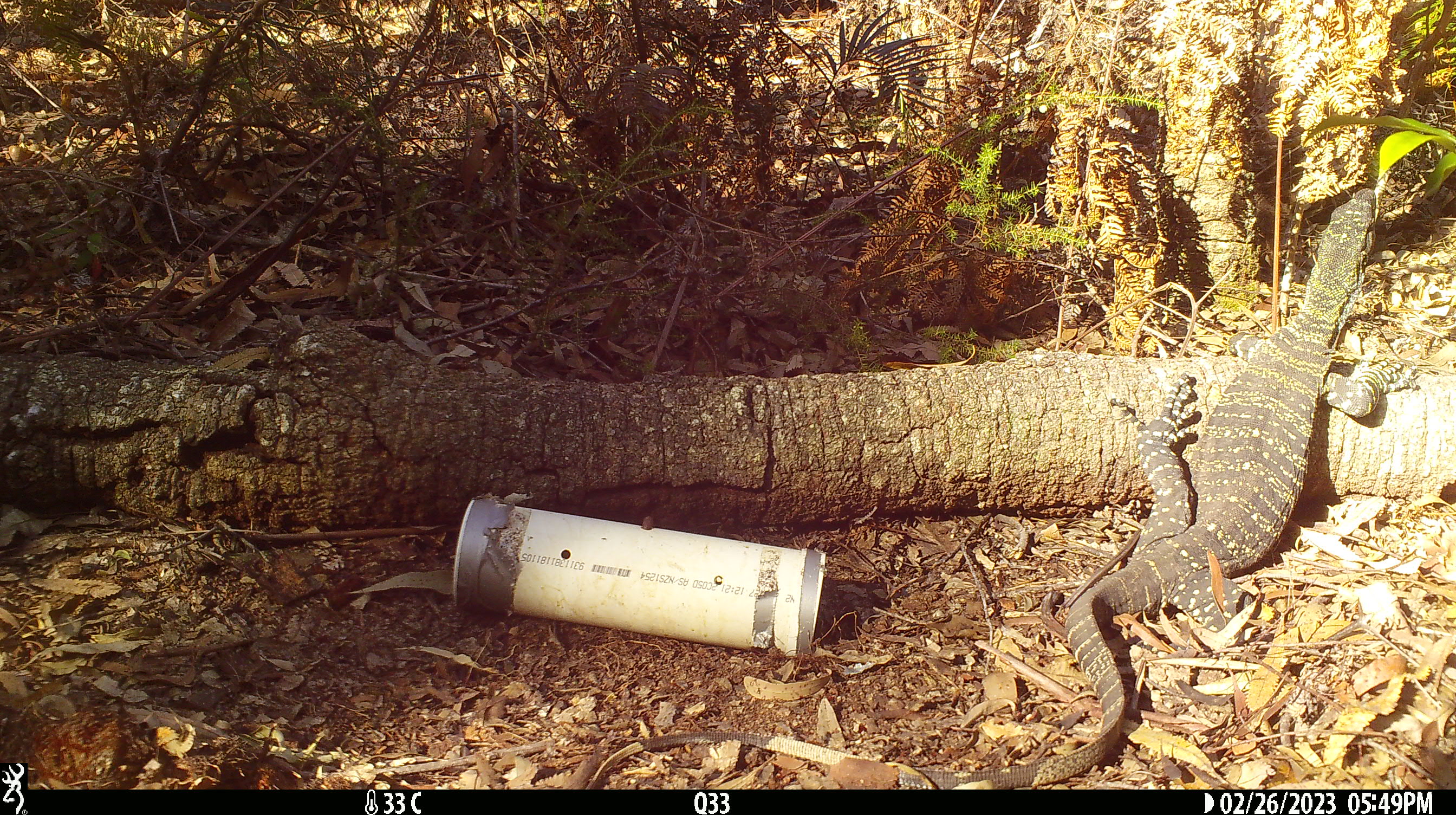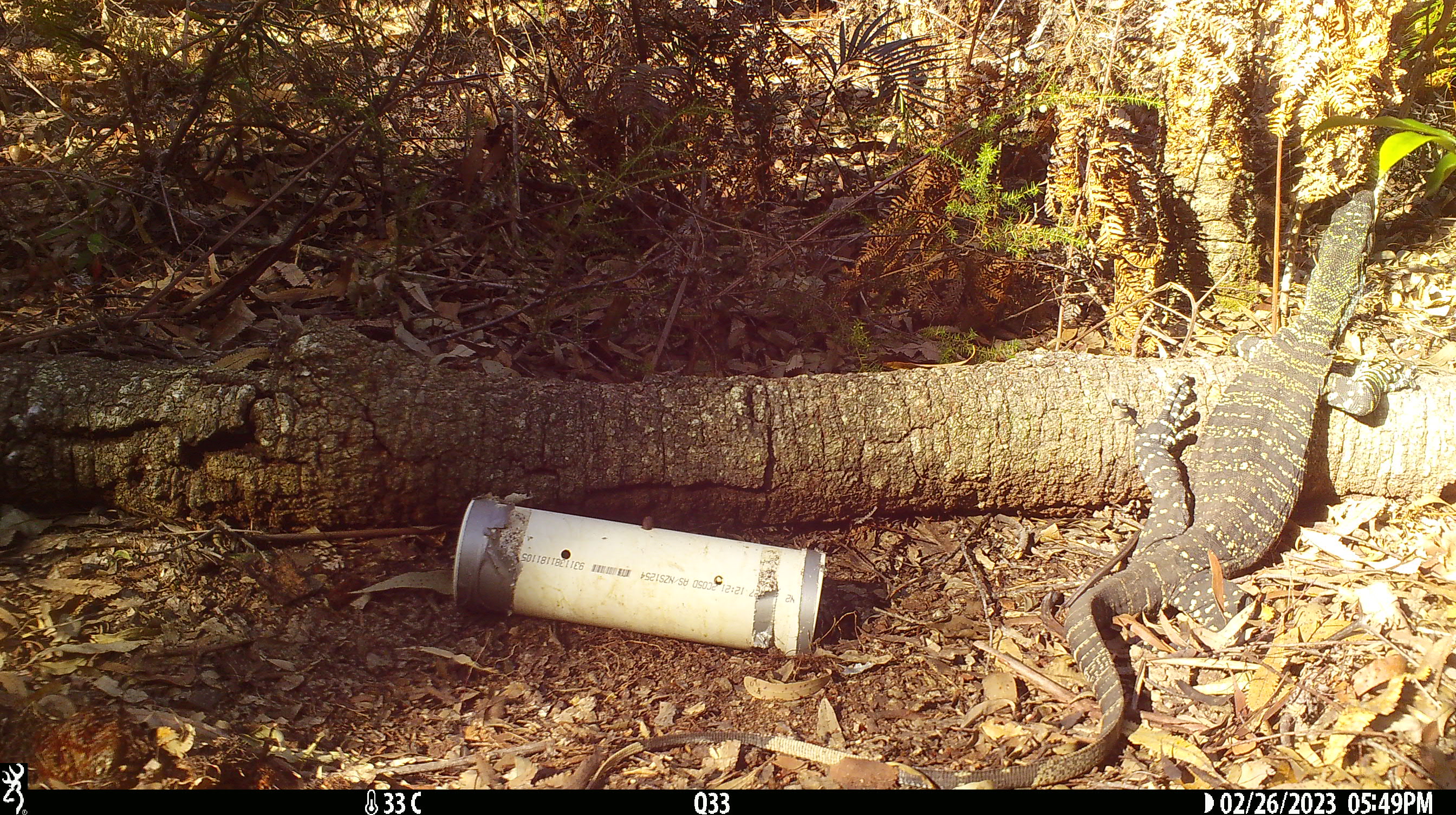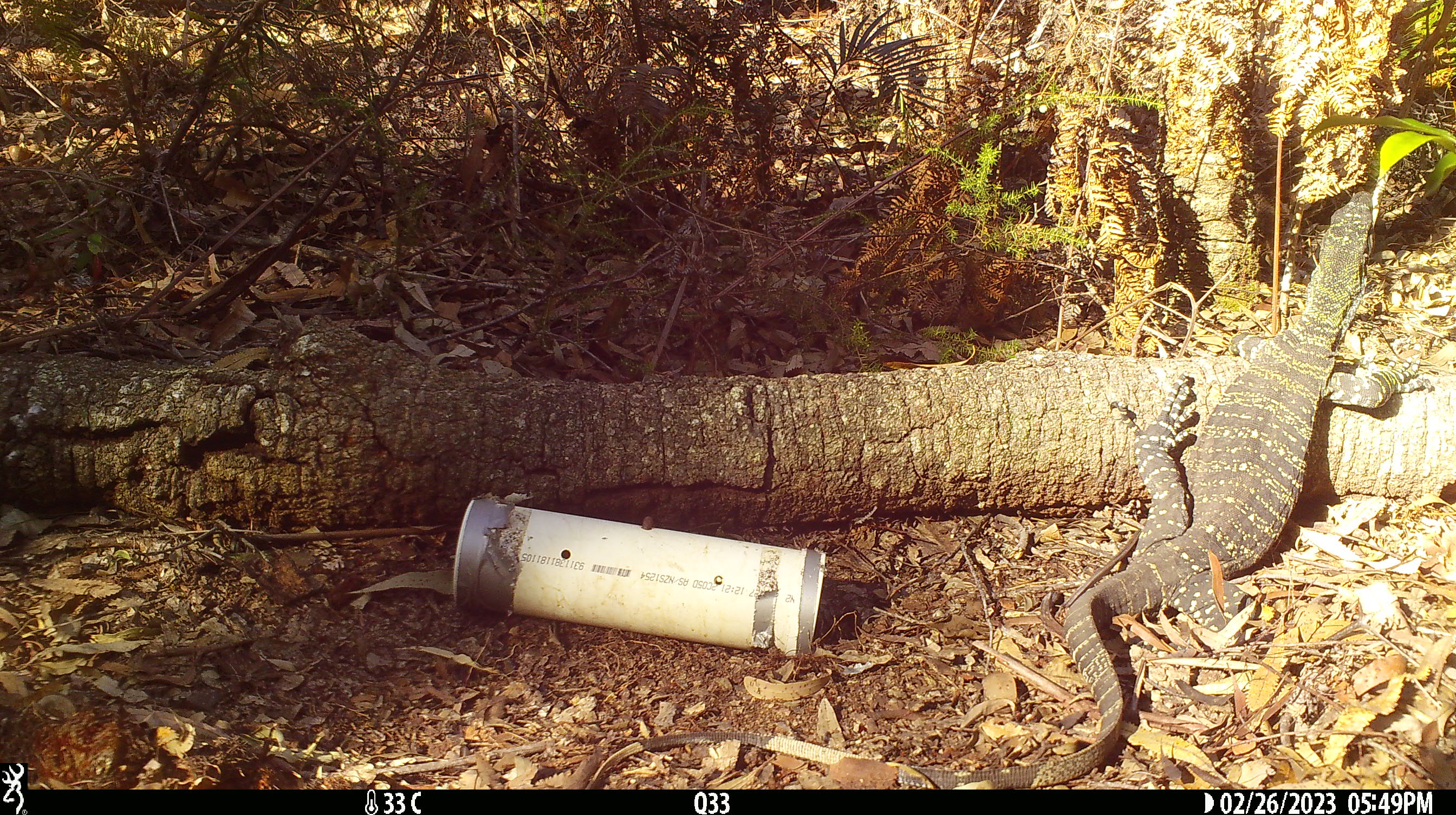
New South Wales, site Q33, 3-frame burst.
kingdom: Animalia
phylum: Chordata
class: Reptilia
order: Squamata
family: Varanidae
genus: Varanus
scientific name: Varanus varius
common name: lace monitor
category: goanna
Goanna (lace monitor) (Varanus varius).